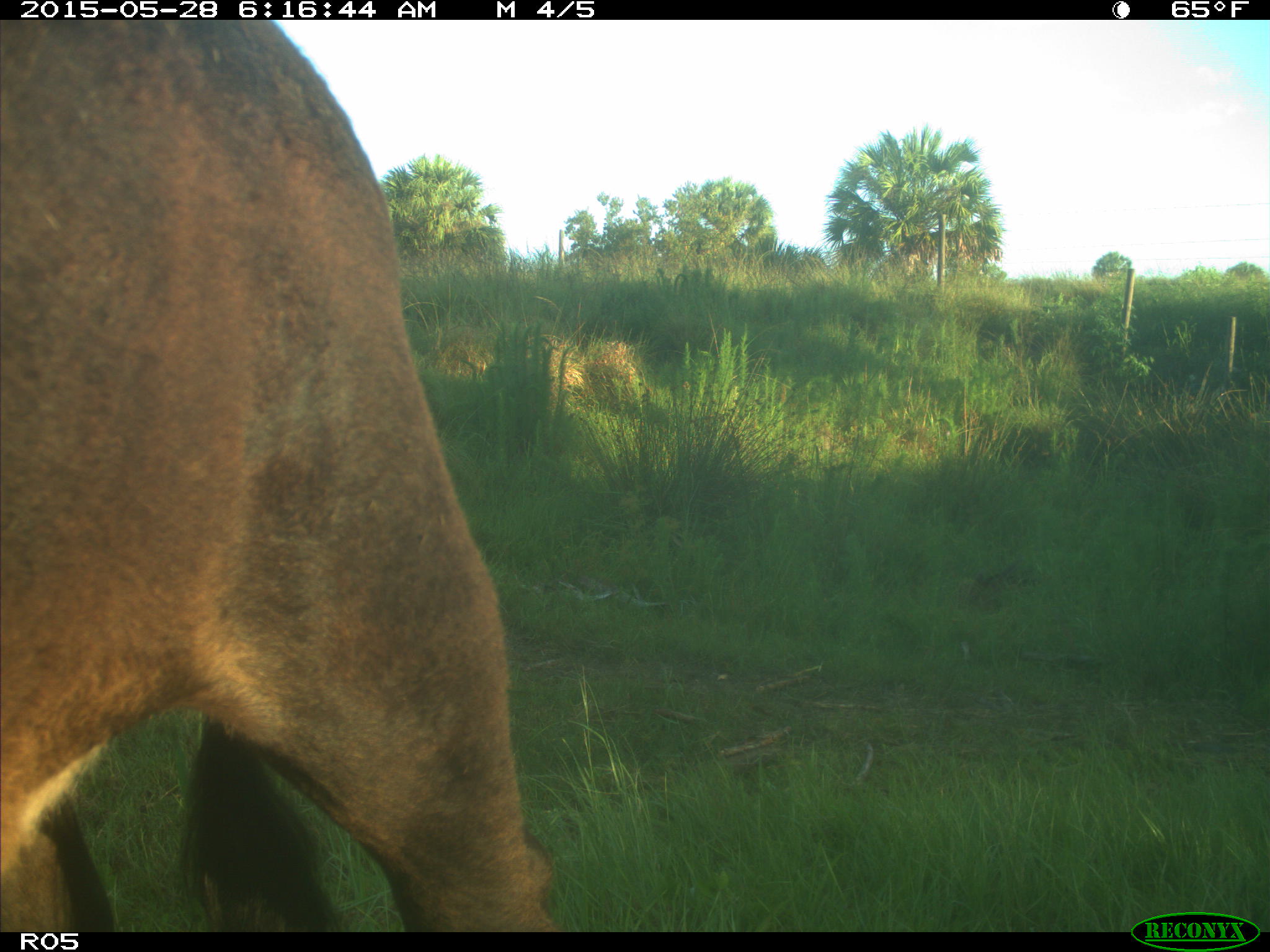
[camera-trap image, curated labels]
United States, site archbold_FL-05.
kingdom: Animalia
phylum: Chordata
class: Mammalia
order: Artiodactyla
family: Bovidae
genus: Bos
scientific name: Bos taurus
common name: domestic cow